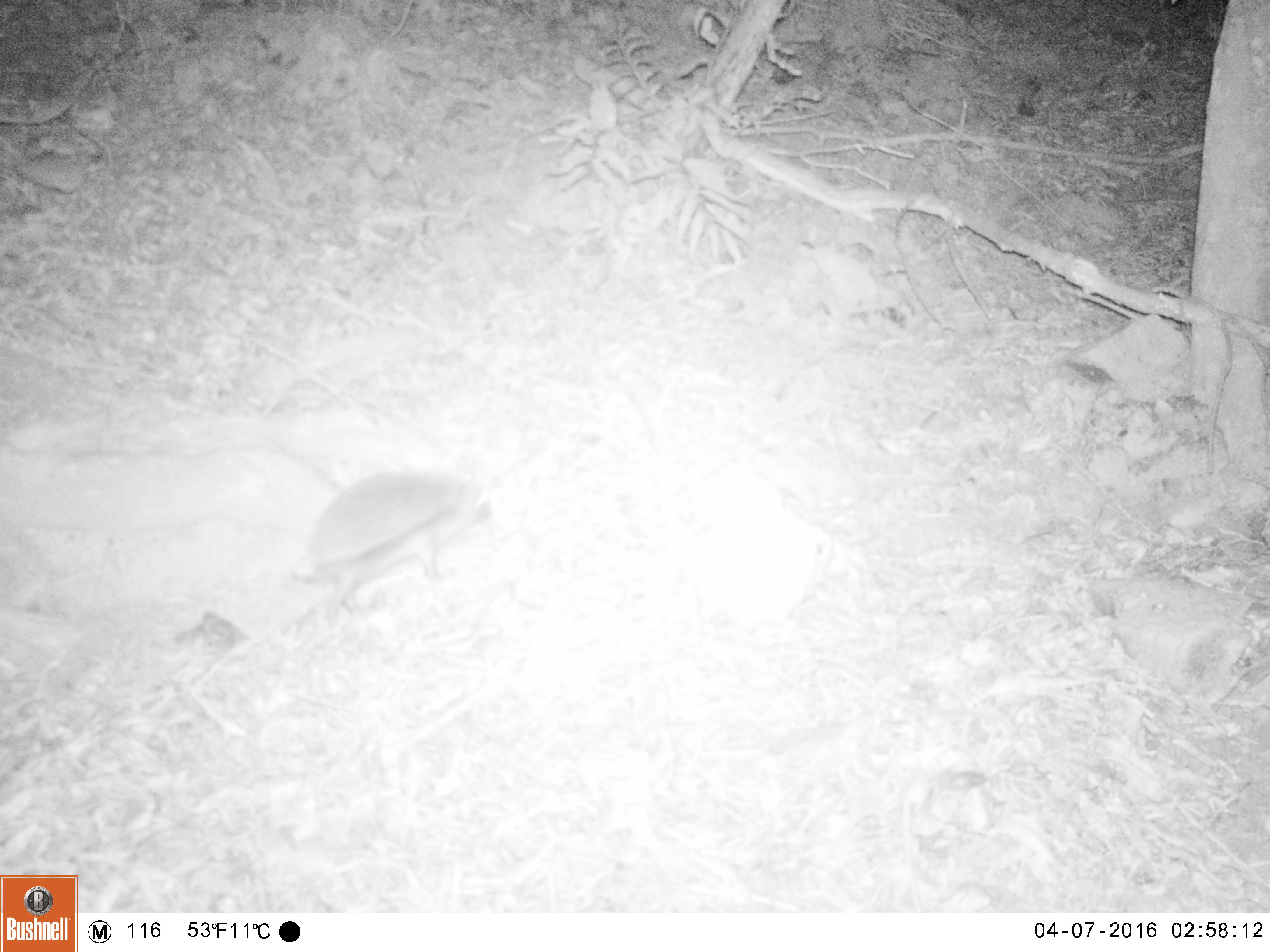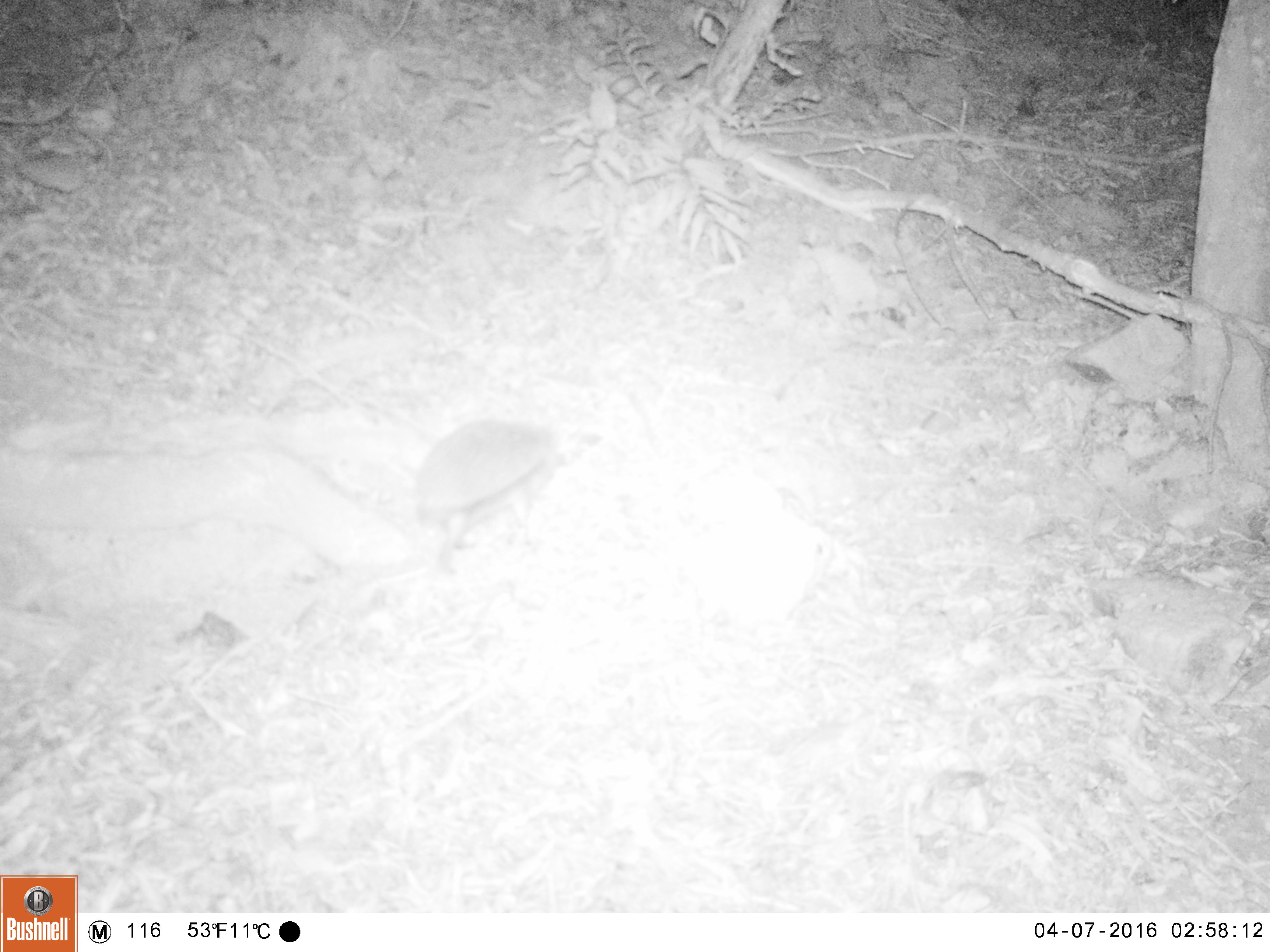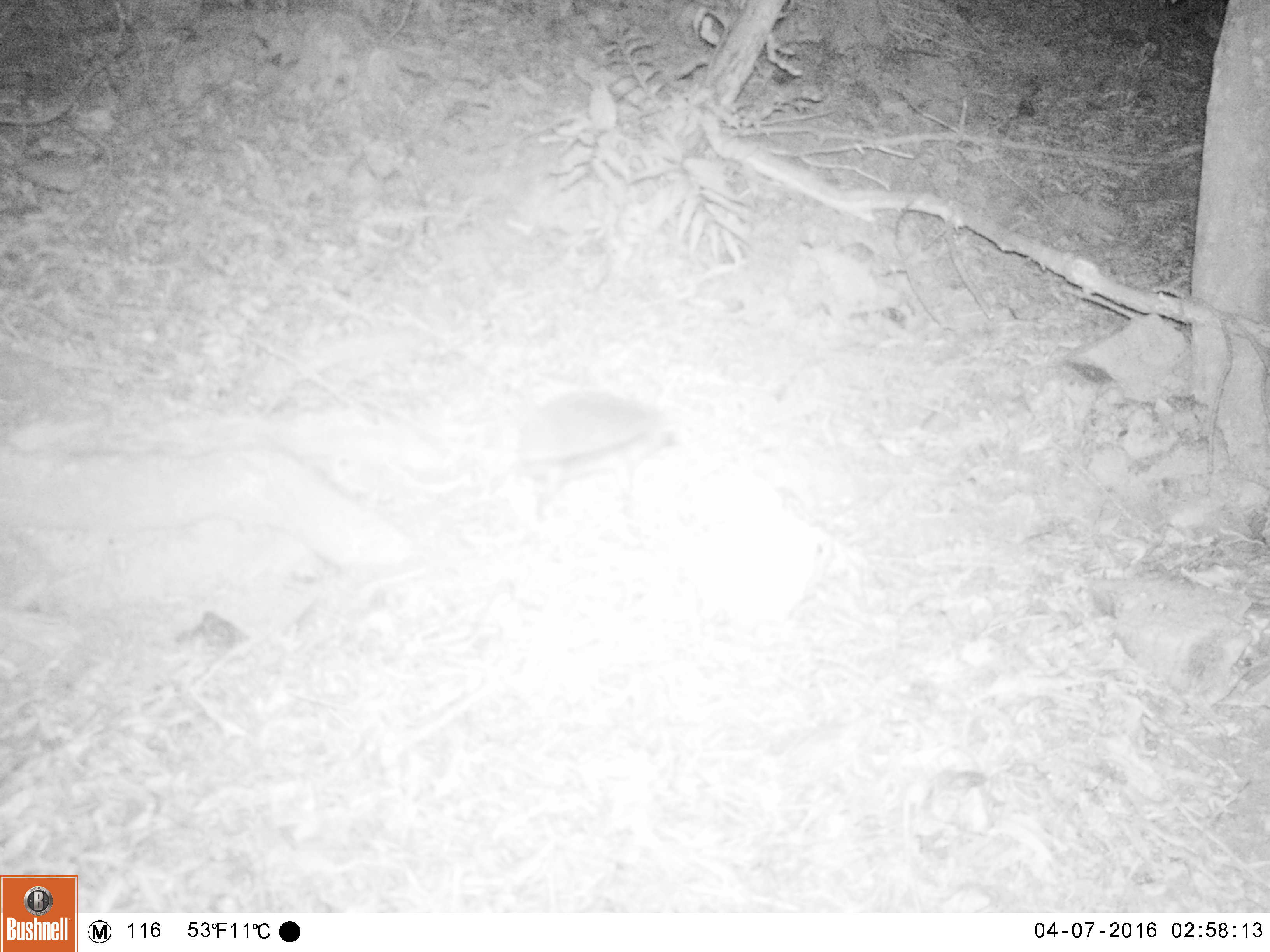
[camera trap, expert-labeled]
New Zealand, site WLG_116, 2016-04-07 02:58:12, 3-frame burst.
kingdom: Animalia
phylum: Chordata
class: Mammalia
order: Eulipotyphla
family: Erinaceidae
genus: Erinaceus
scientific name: Erinaceus europaeus europaeus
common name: european hedgehog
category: hedgehog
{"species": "hedgehog (european hedgehog) (Erinaceus europaeus europaeus)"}